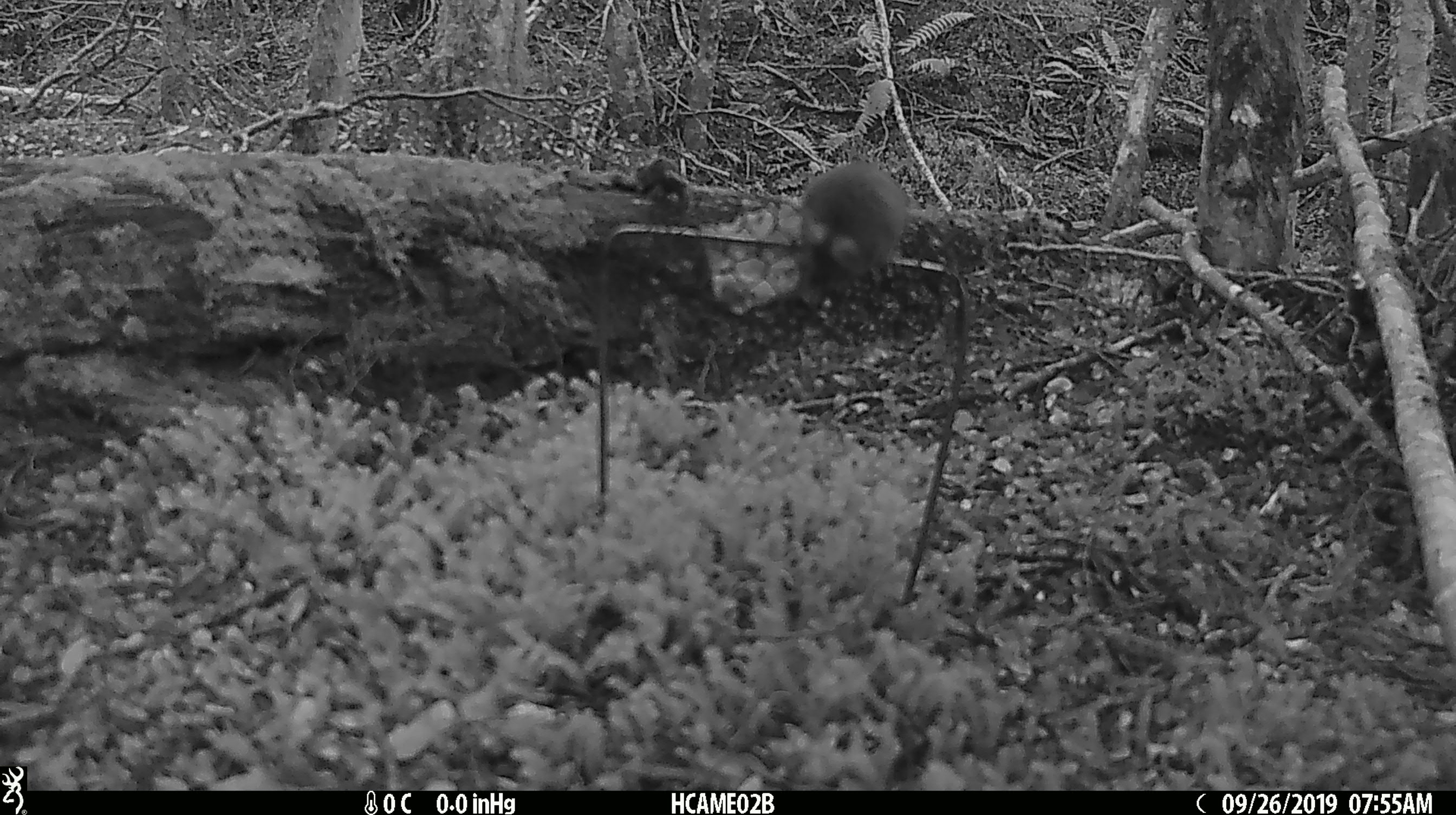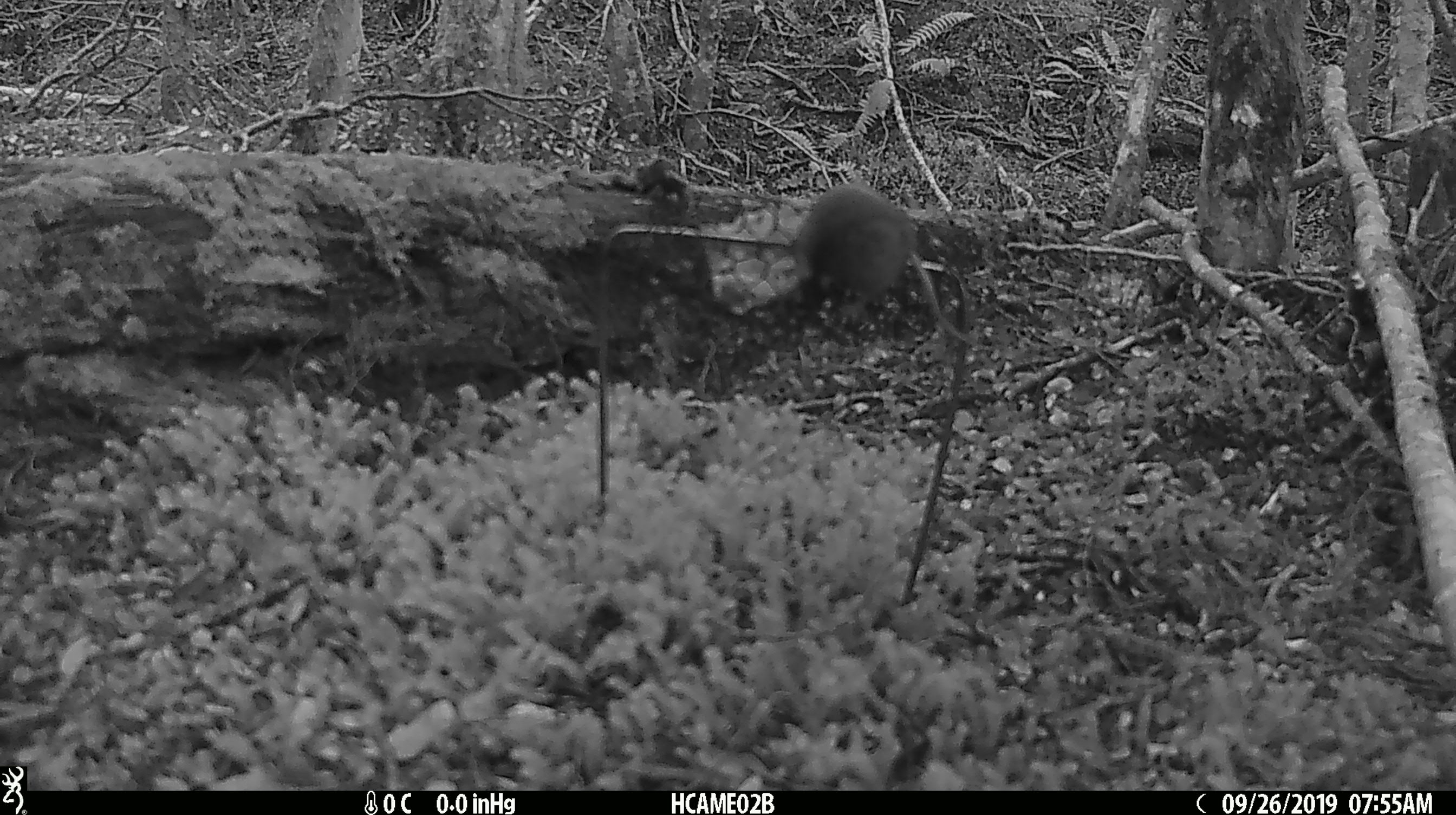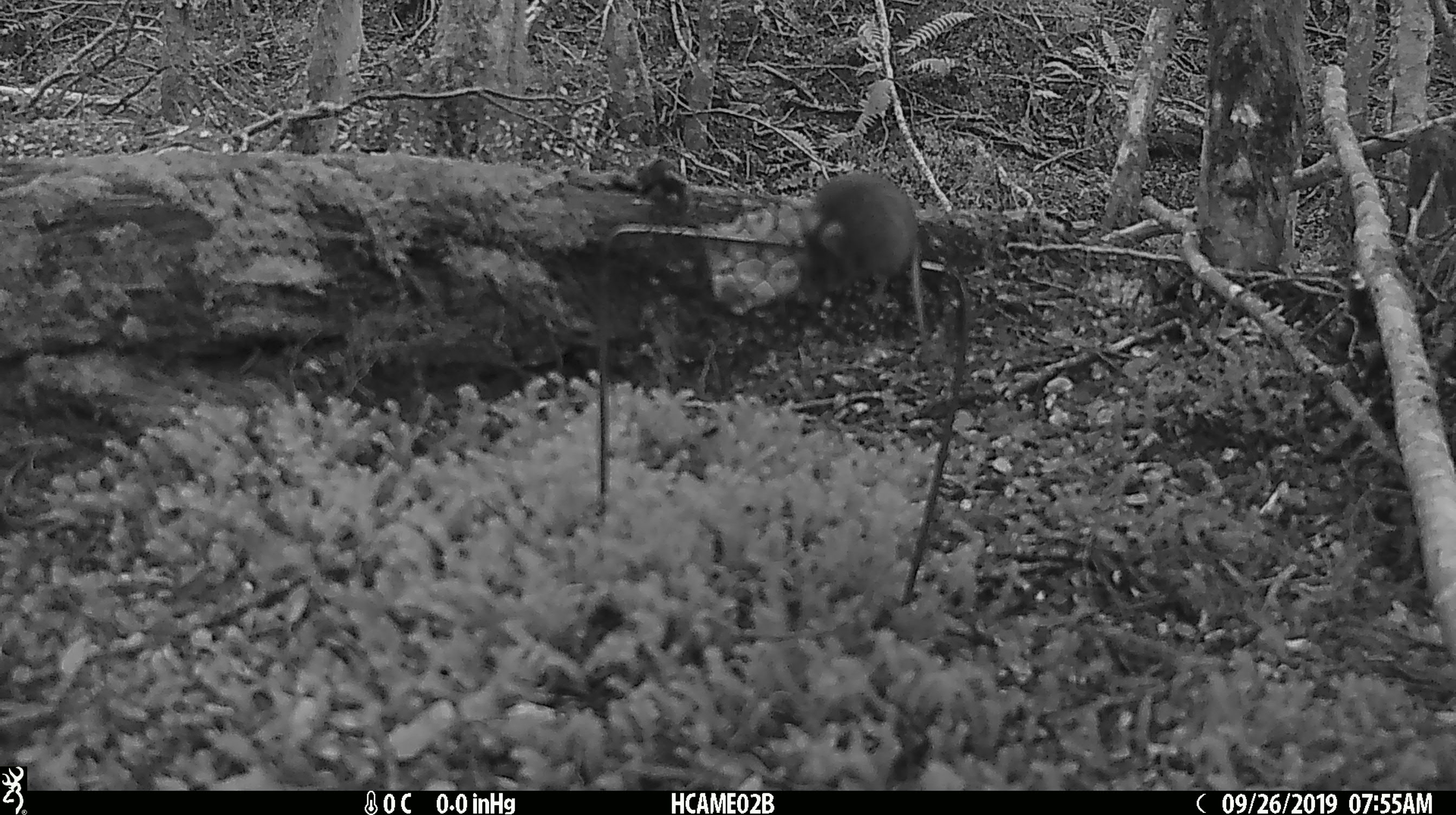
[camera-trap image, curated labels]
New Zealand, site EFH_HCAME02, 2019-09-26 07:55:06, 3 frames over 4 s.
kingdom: Animalia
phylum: Chordata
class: Mammalia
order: Rodentia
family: Muridae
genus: Mus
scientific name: Mus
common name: mouse